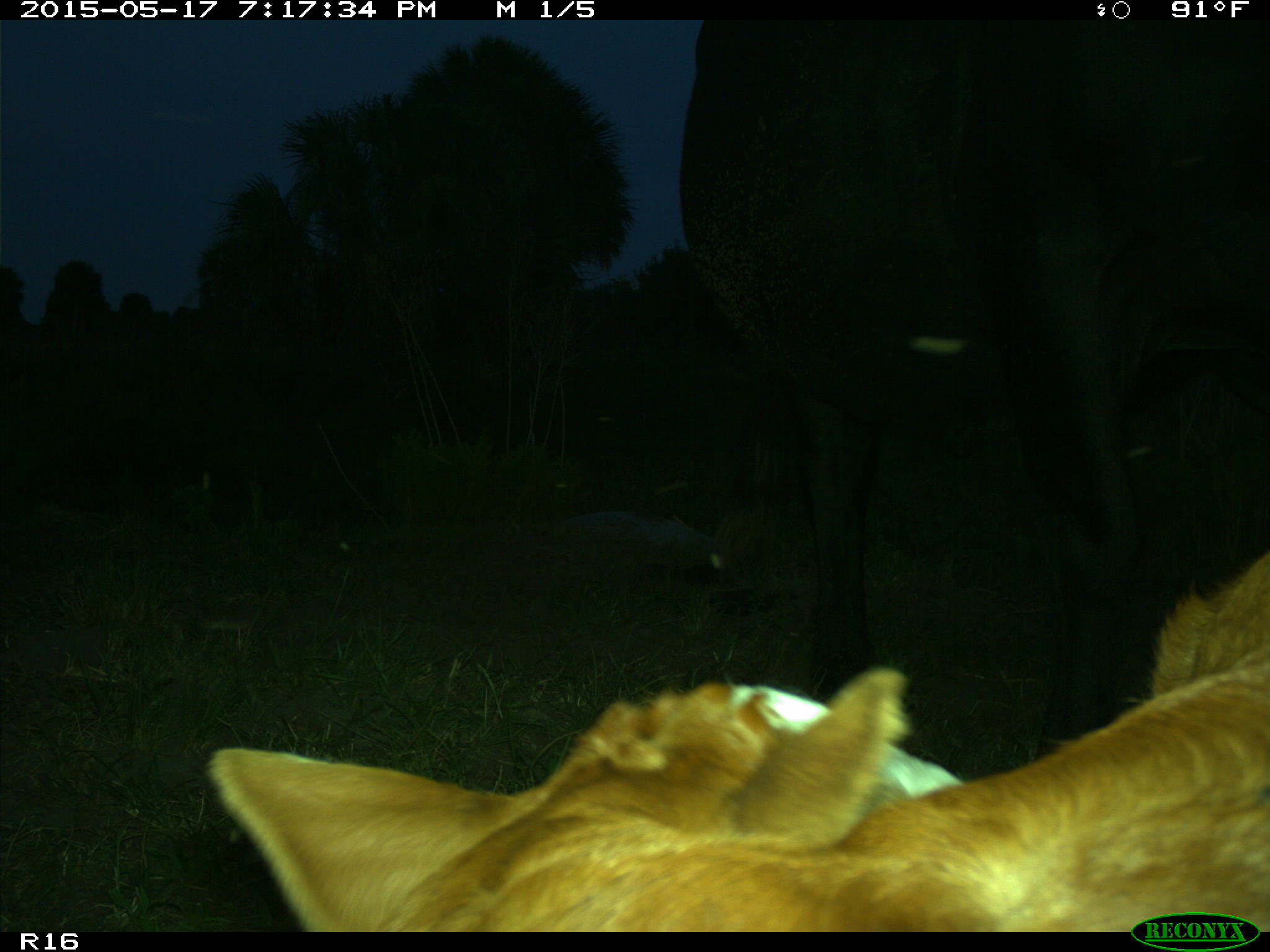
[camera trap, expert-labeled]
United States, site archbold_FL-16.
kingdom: Animalia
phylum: Chordata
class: Mammalia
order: Artiodactyla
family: Bovidae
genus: Bos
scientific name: Bos taurus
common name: domestic cow